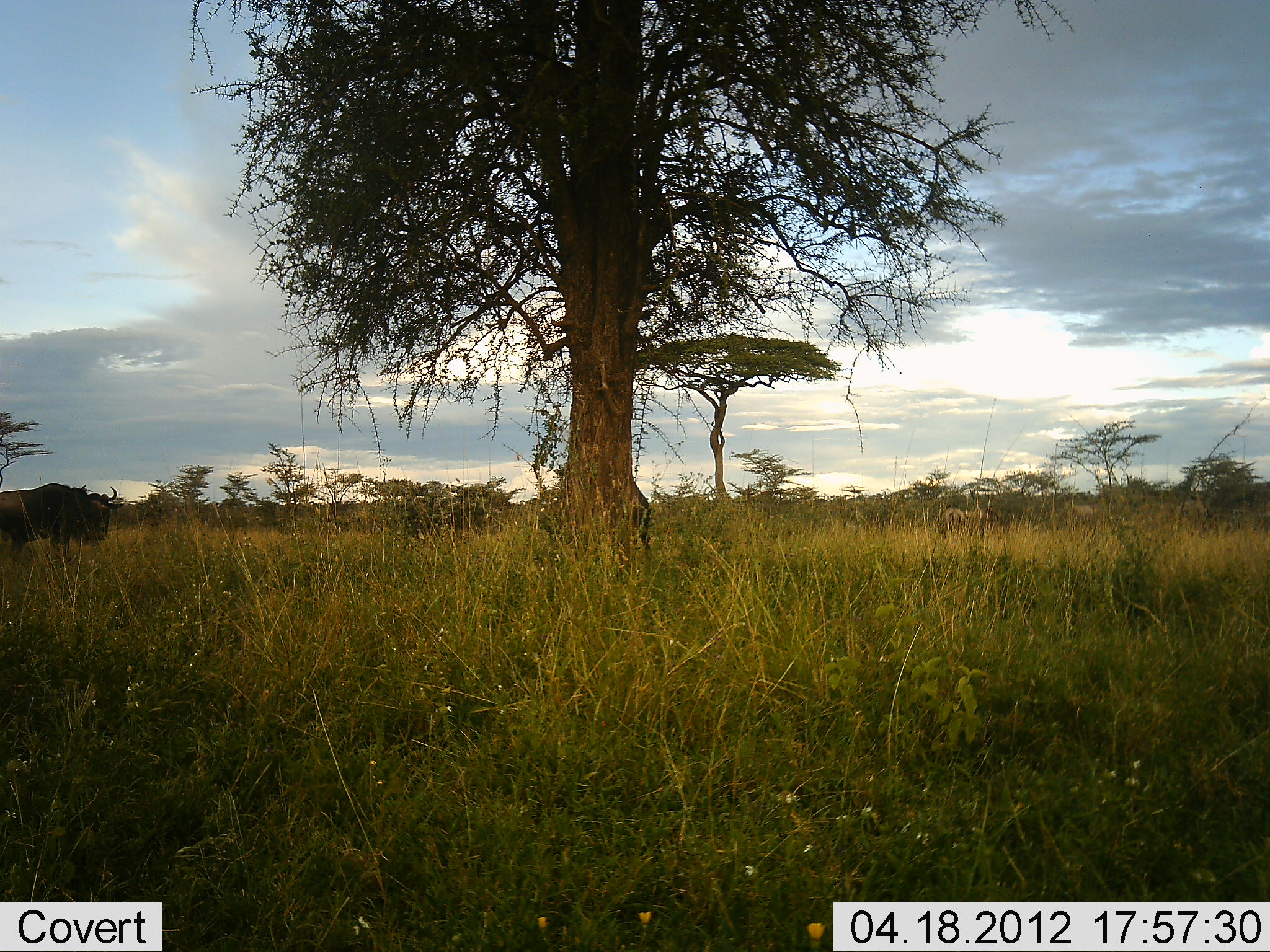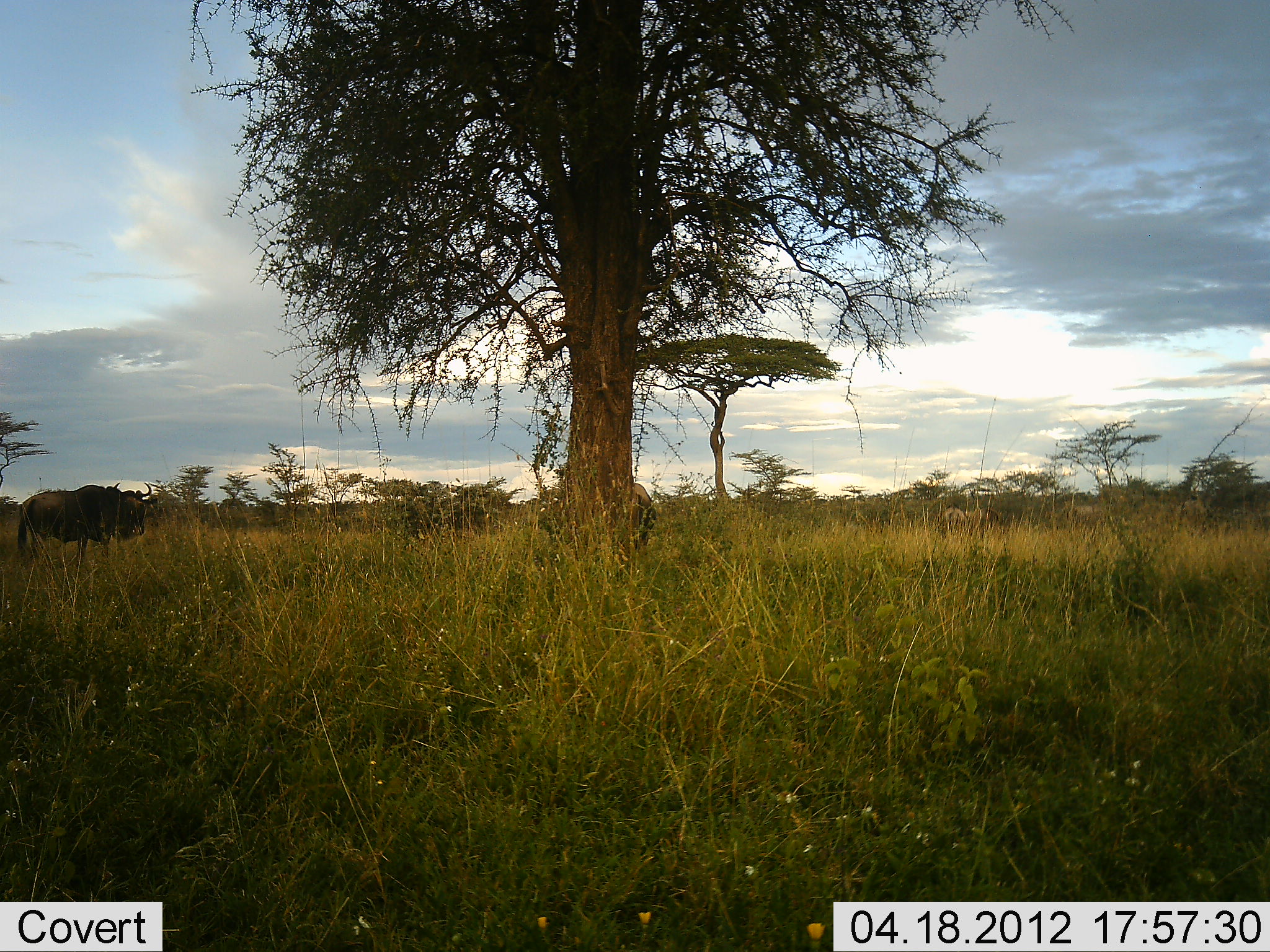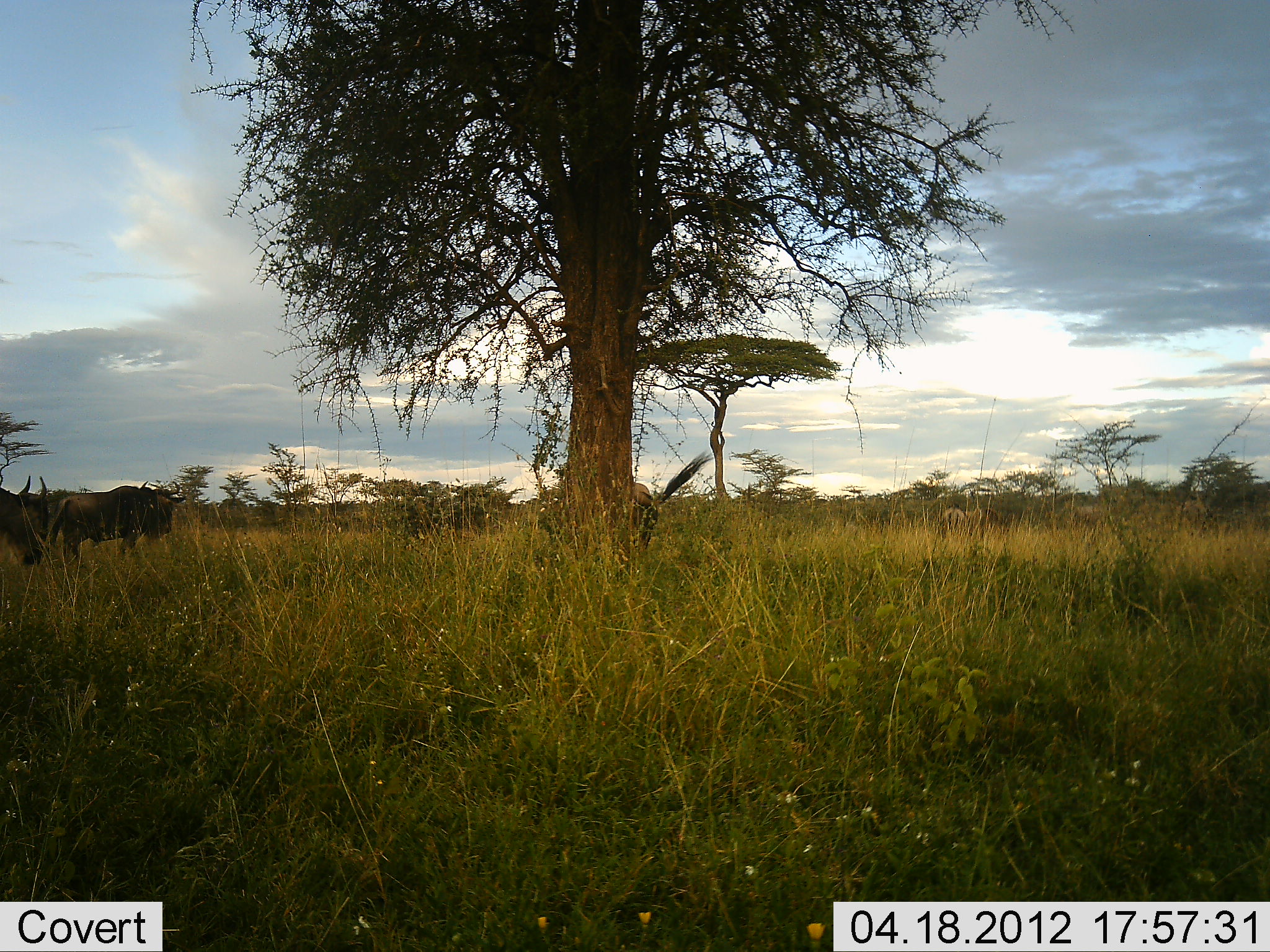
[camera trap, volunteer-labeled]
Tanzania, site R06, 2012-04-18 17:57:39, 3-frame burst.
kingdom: Animalia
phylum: Chordata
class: Mammalia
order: Artiodactyla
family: Bovidae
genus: Connochaetes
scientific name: Connochaetes taurinus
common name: blue wildebeest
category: wildebeest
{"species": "wildebeest (blue wildebeest) (Connochaetes taurinus)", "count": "3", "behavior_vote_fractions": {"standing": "47%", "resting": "0%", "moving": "94%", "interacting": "0%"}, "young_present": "0%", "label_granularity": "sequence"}